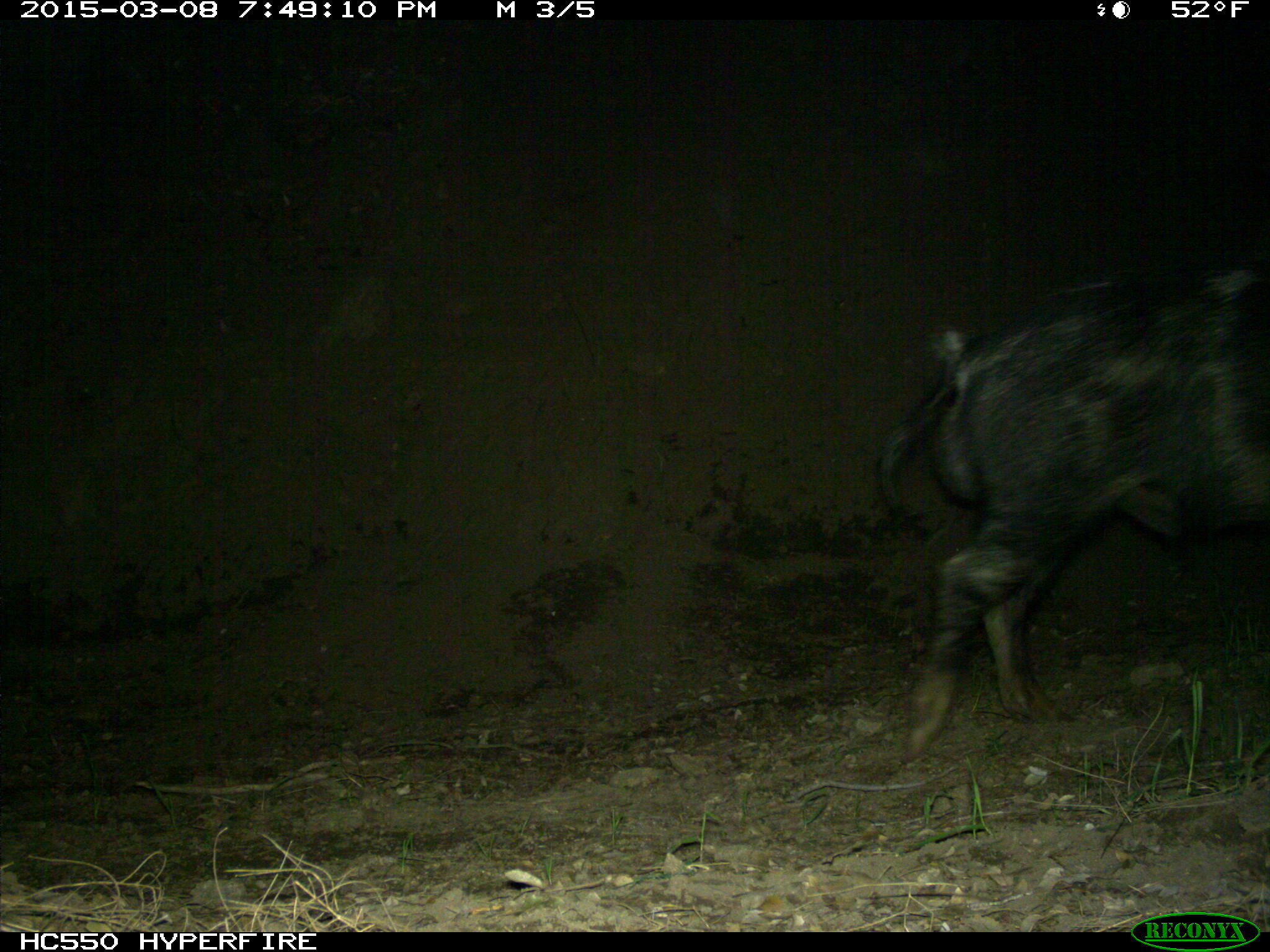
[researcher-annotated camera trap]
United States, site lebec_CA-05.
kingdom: Animalia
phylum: Chordata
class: Mammalia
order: Artiodactyla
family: Suidae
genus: Sus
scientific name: Sus scrofa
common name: wild boar